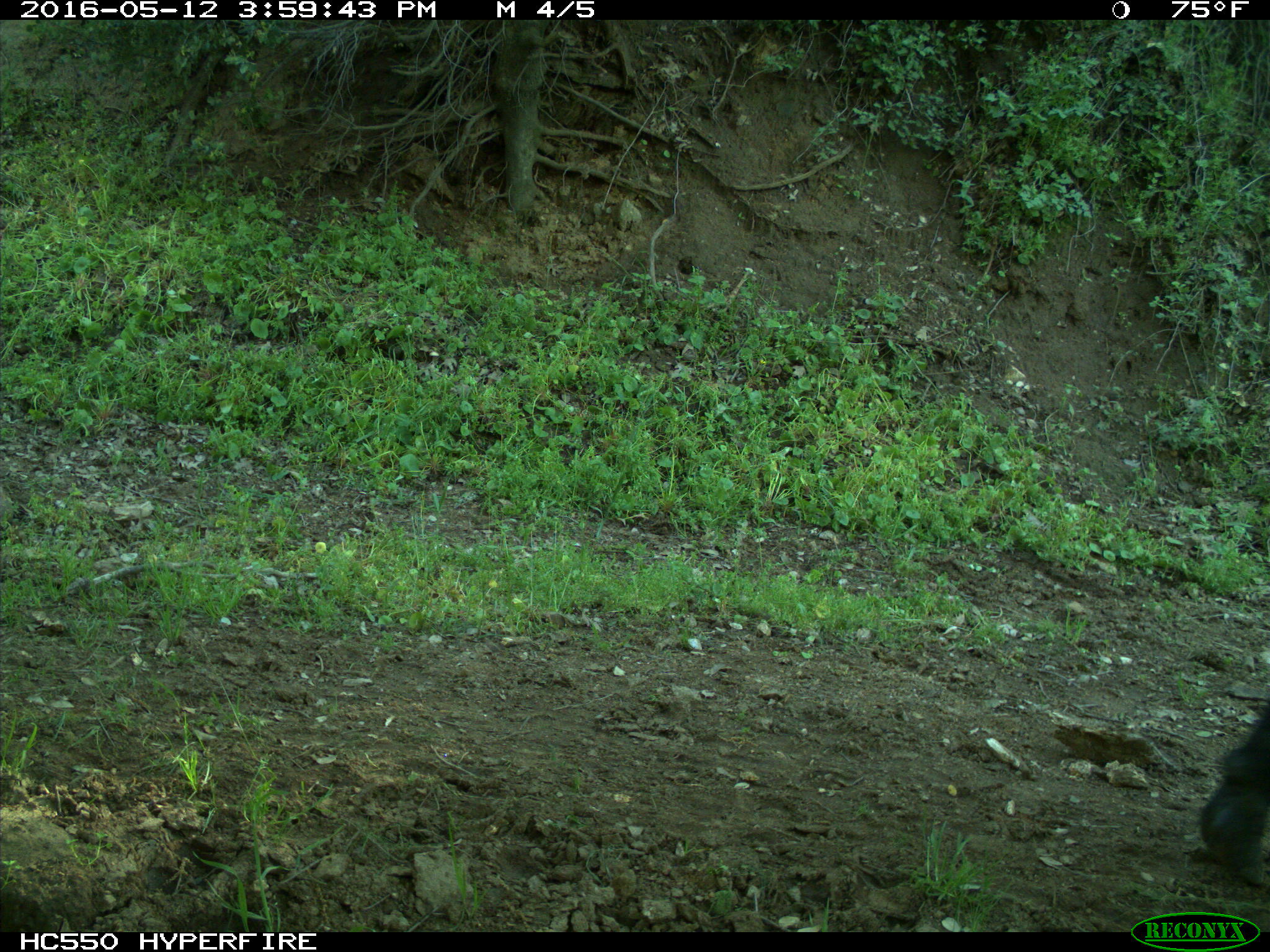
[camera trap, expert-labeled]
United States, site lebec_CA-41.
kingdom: Animalia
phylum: Chordata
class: Mammalia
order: Artiodactyla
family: Bovidae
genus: Bos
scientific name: Bos taurus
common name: domestic cow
Bos taurus (domestic cow).